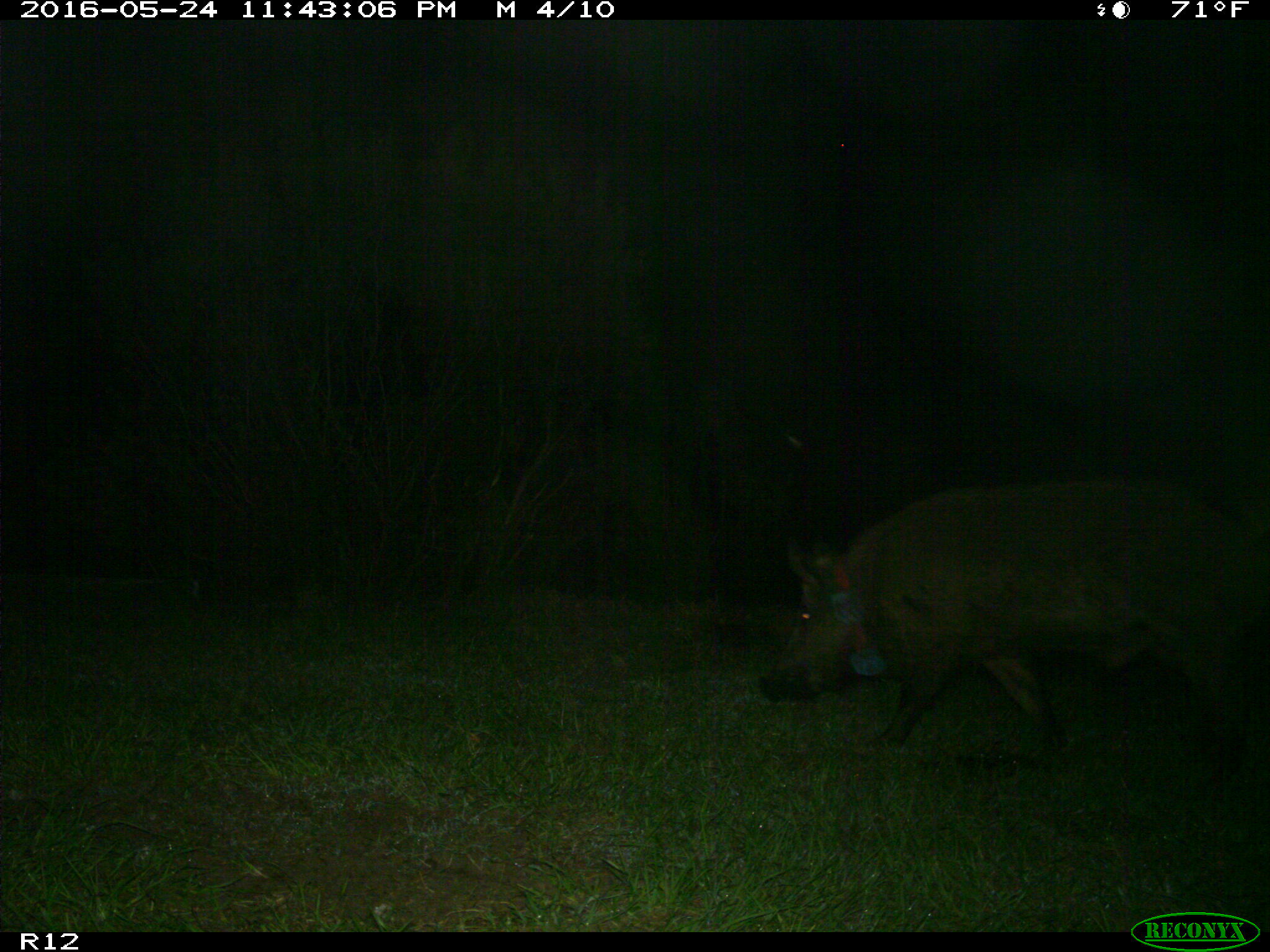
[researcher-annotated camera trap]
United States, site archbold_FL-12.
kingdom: Animalia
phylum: Chordata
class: Mammalia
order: Artiodactyla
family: Suidae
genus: Sus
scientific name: Sus scrofa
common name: wild boar